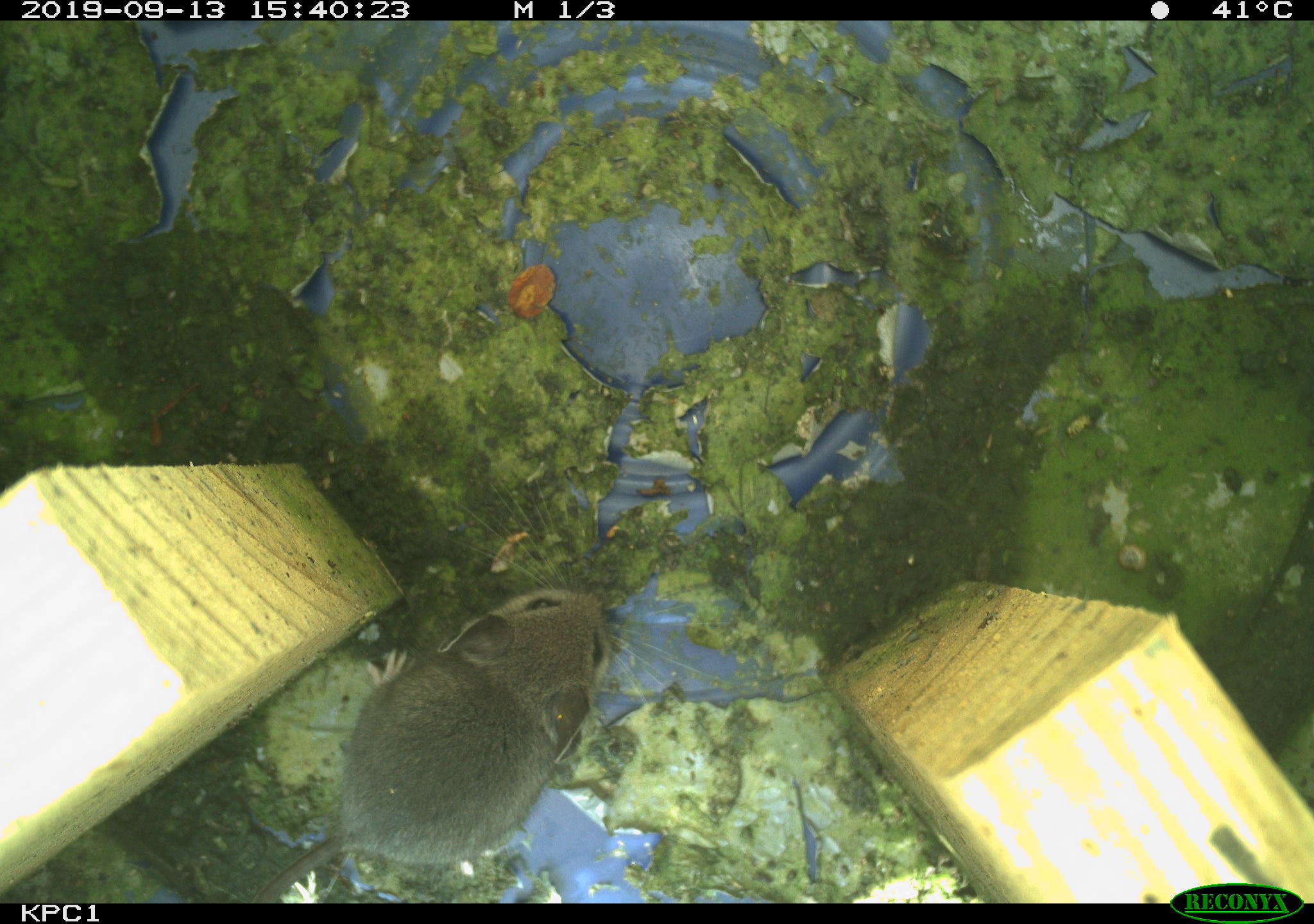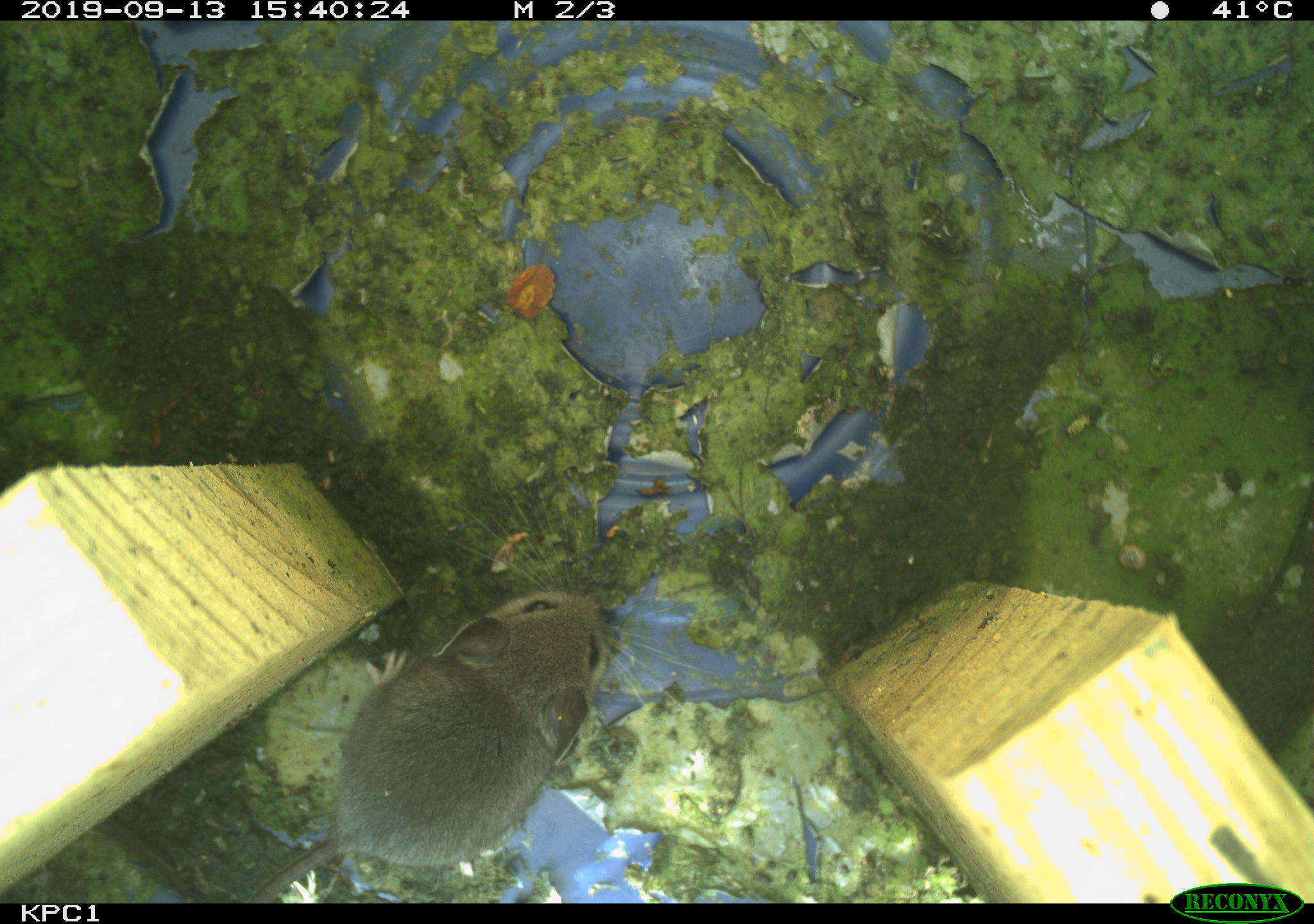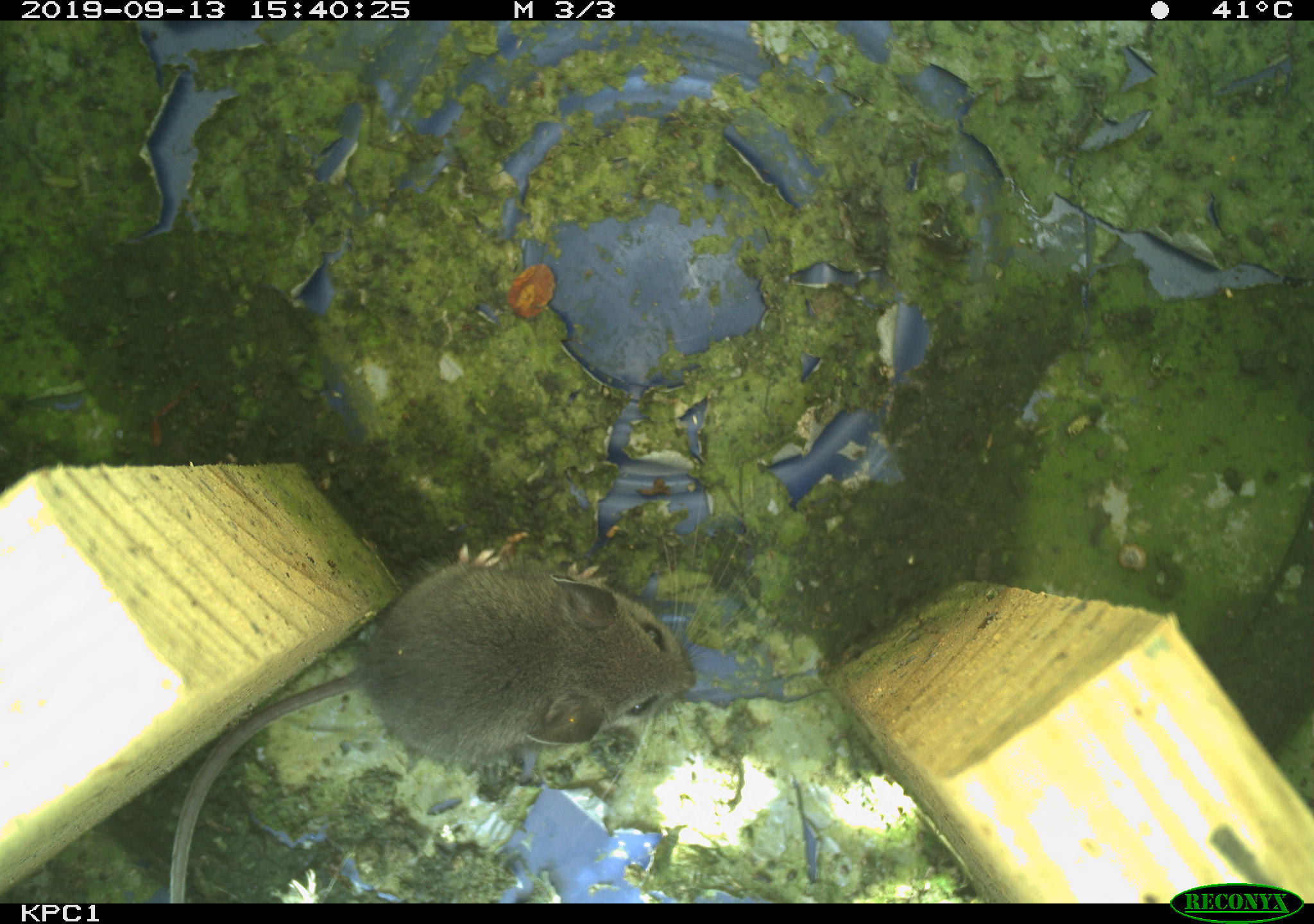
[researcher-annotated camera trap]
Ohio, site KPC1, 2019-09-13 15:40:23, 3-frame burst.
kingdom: Animalia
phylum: Chordata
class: Mammalia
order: Rodentia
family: Cricetidae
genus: Peromyscus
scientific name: Peromyscus leucopus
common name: white-footed mouse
White-footed mouse (Peromyscus leucopus).